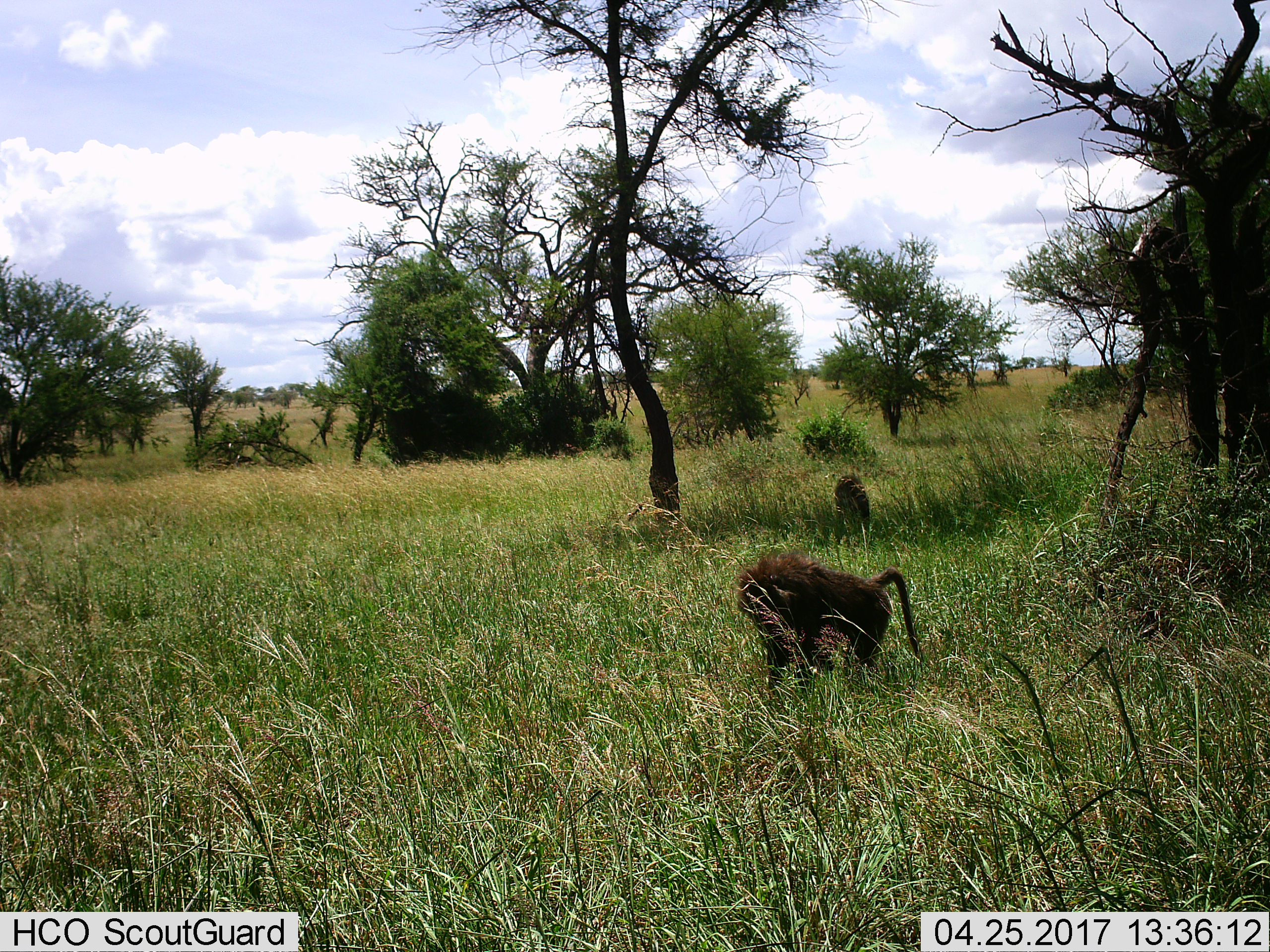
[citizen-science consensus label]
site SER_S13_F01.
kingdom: Animalia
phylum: Chordata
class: Mammalia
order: Primates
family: Cercopithecidae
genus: Papio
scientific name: Papio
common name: baboon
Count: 2.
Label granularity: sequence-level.